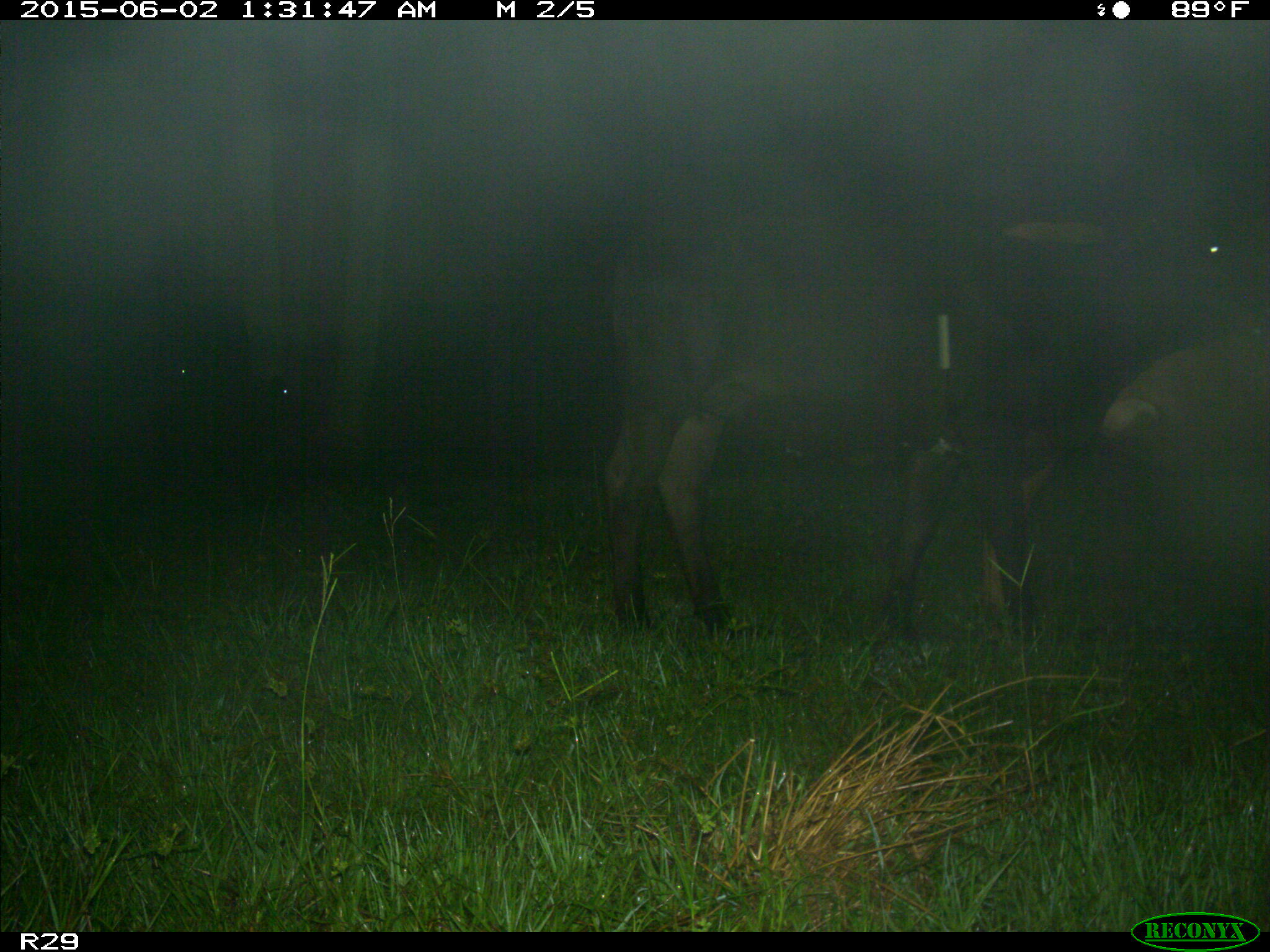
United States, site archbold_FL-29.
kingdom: Animalia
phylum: Chordata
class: Mammalia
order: Artiodactyla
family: Bovidae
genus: Bos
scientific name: Bos taurus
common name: domestic cow